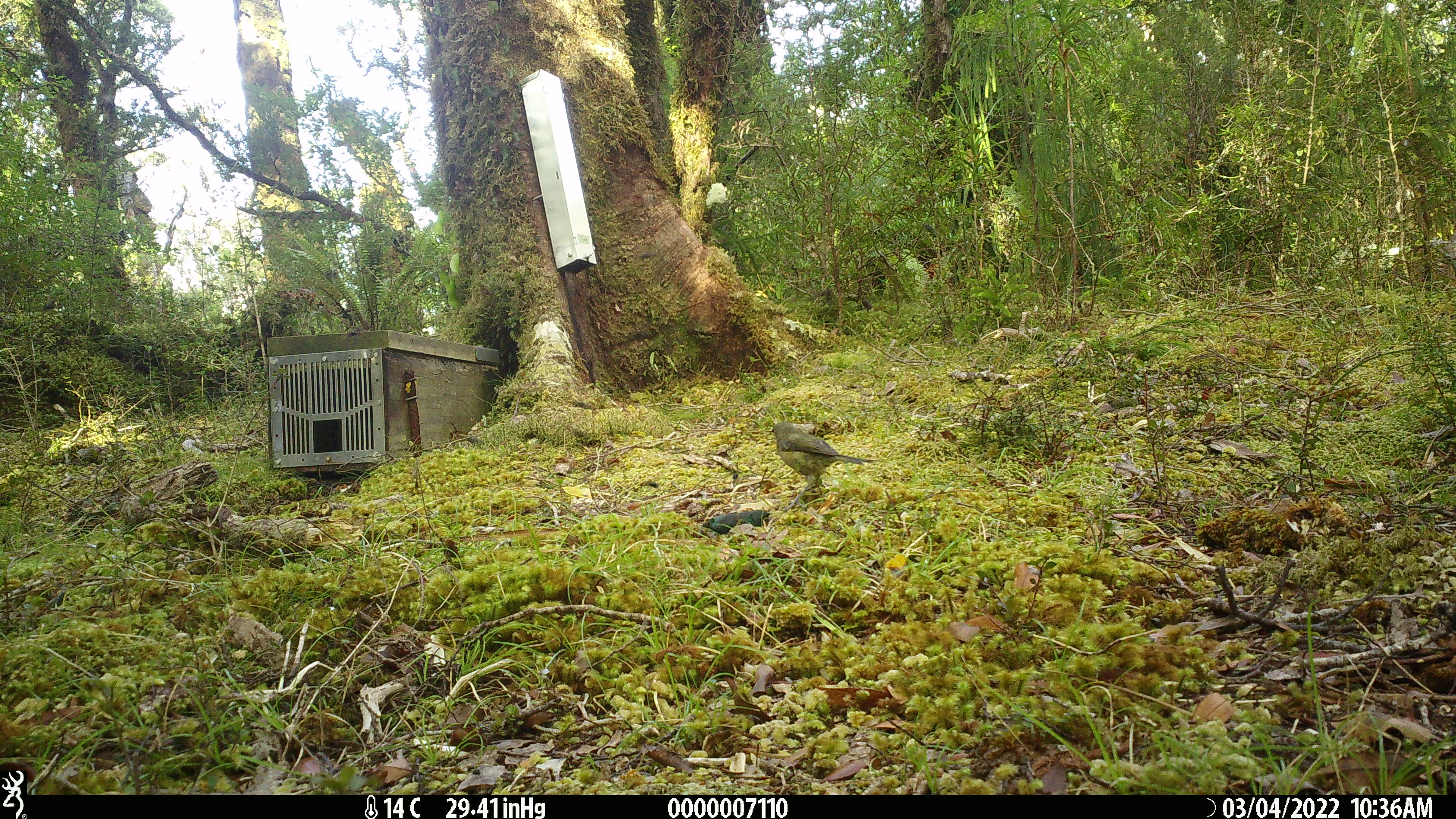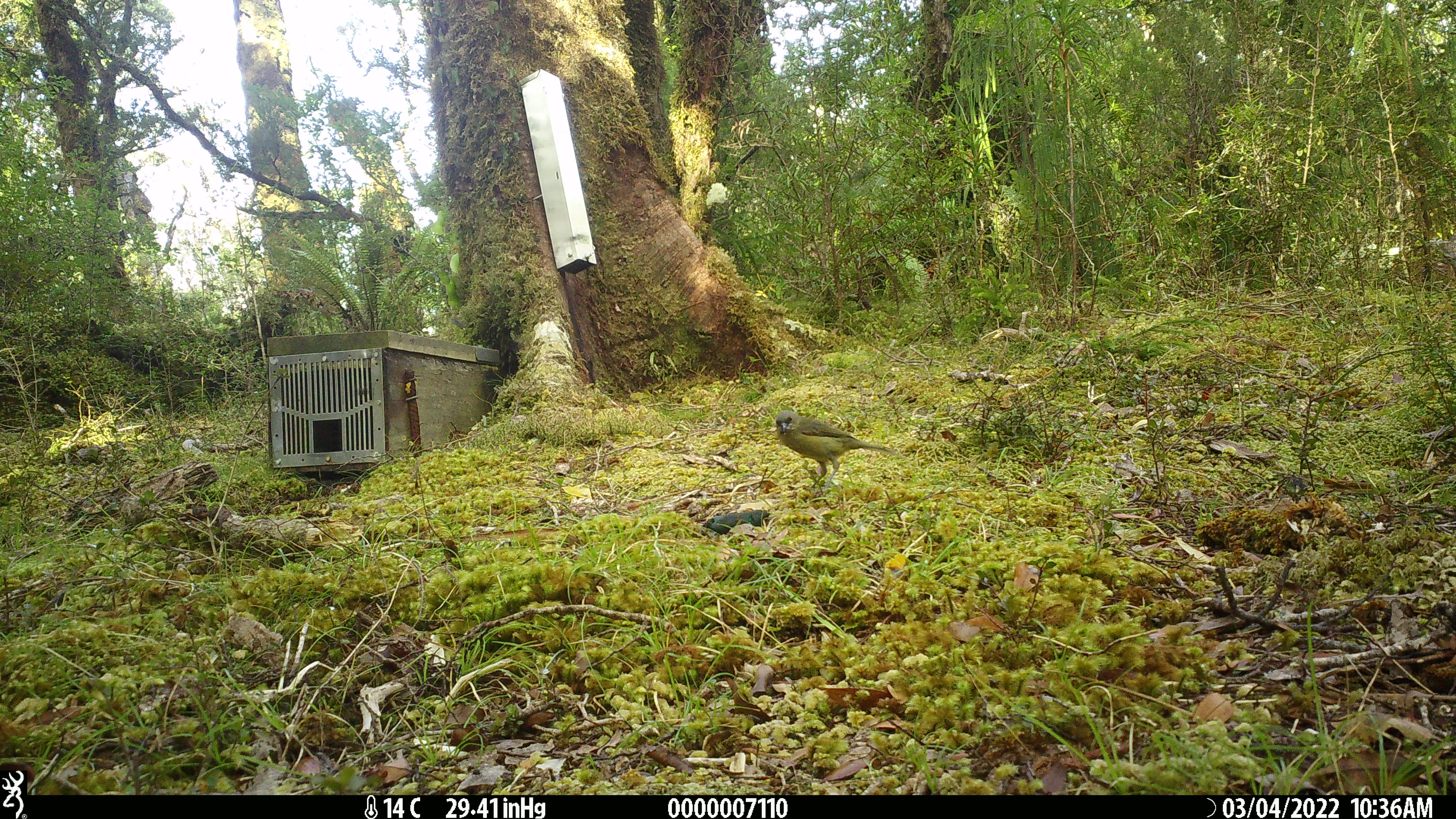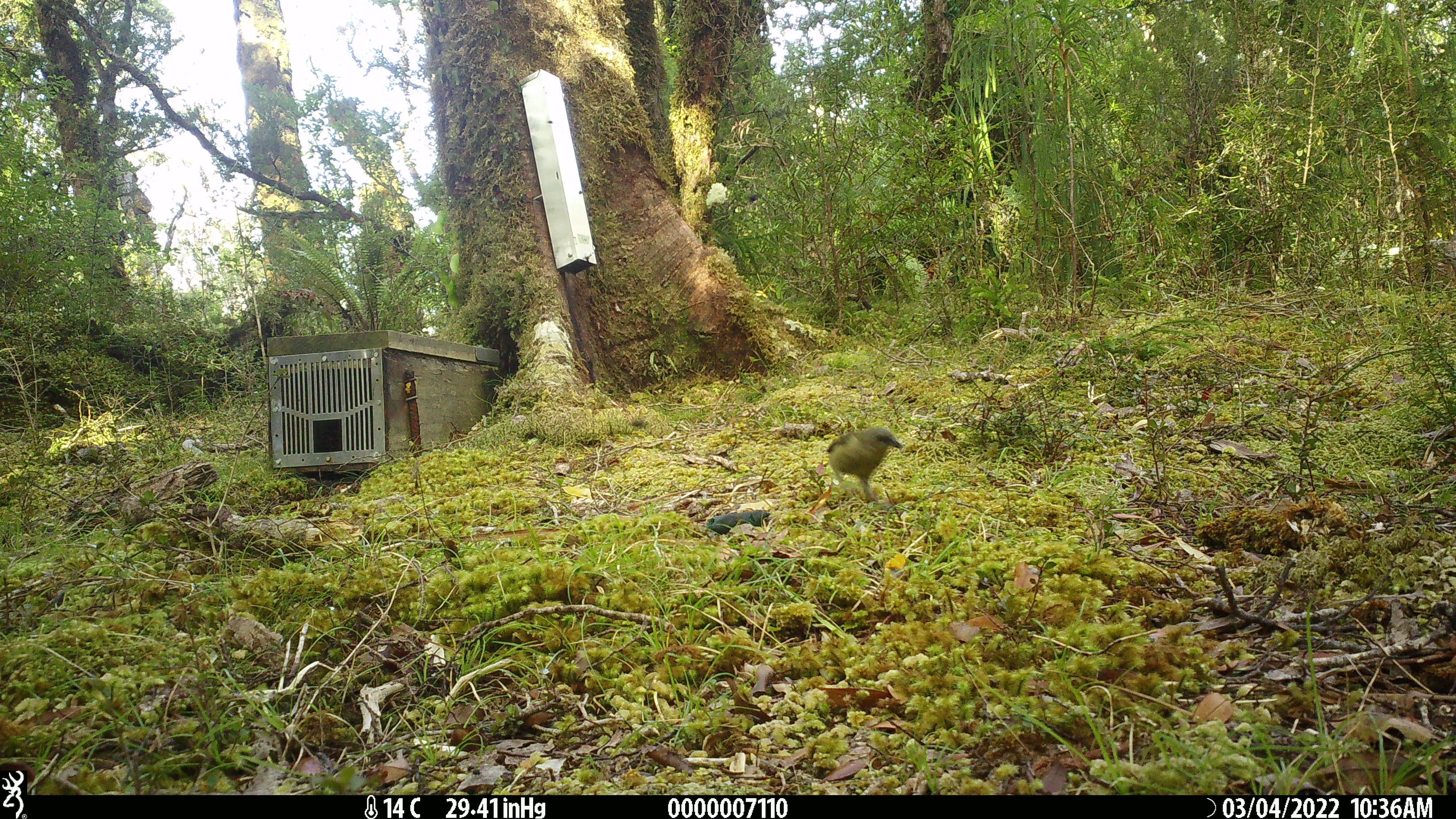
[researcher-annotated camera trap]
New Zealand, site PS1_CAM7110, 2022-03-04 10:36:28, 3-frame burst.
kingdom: Animalia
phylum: Chordata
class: Aves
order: Passeriformes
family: Meliphagidae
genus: Anthornis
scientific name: Anthornis melanura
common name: new zealand bellbird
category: bellbird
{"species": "bellbird (new zealand bellbird) (Anthornis melanura)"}